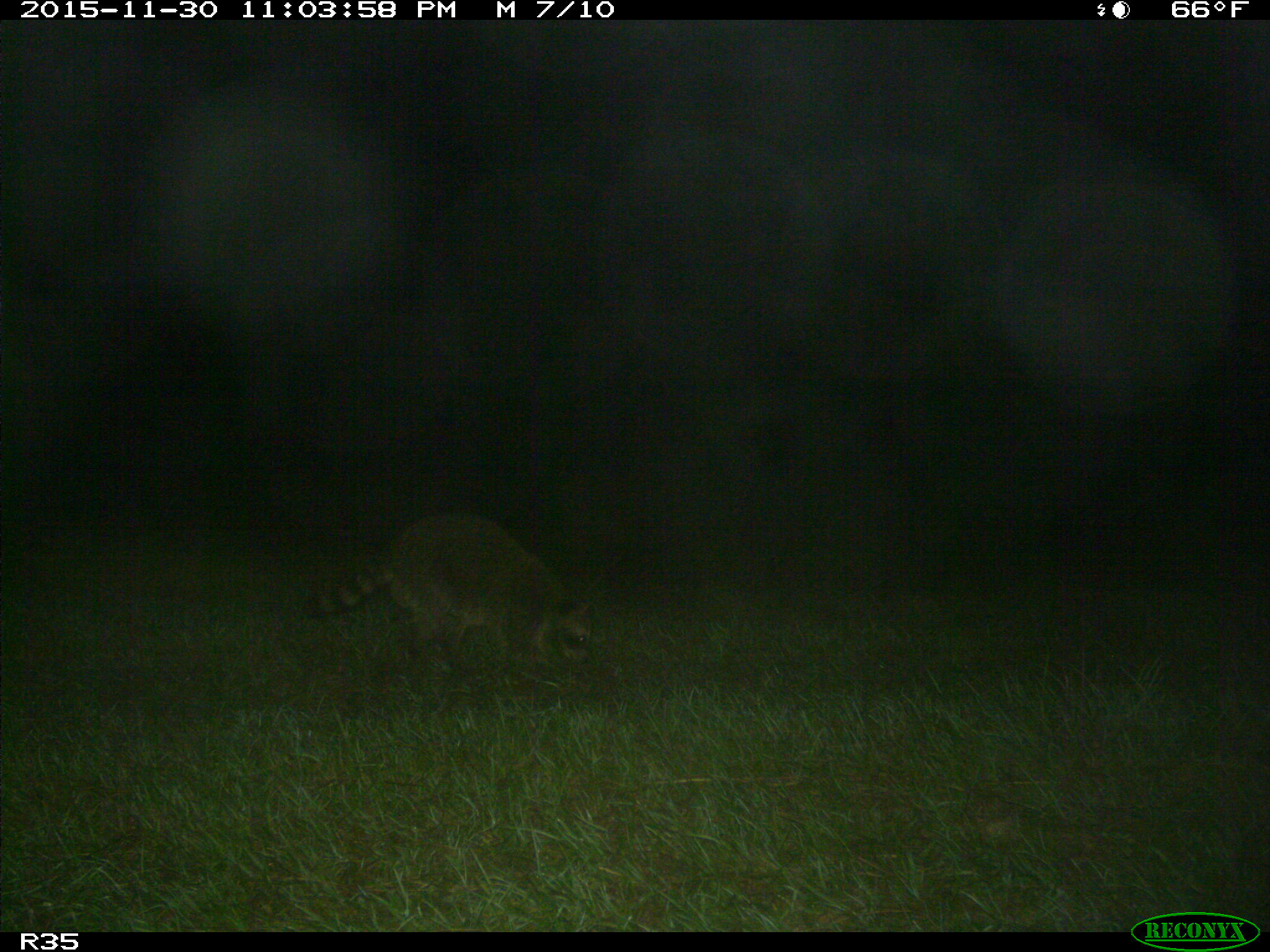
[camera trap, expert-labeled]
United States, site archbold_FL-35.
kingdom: Animalia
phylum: Chordata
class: Mammalia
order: Carnivora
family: Procyonidae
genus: Procyon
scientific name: Procyon lotor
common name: common raccoon